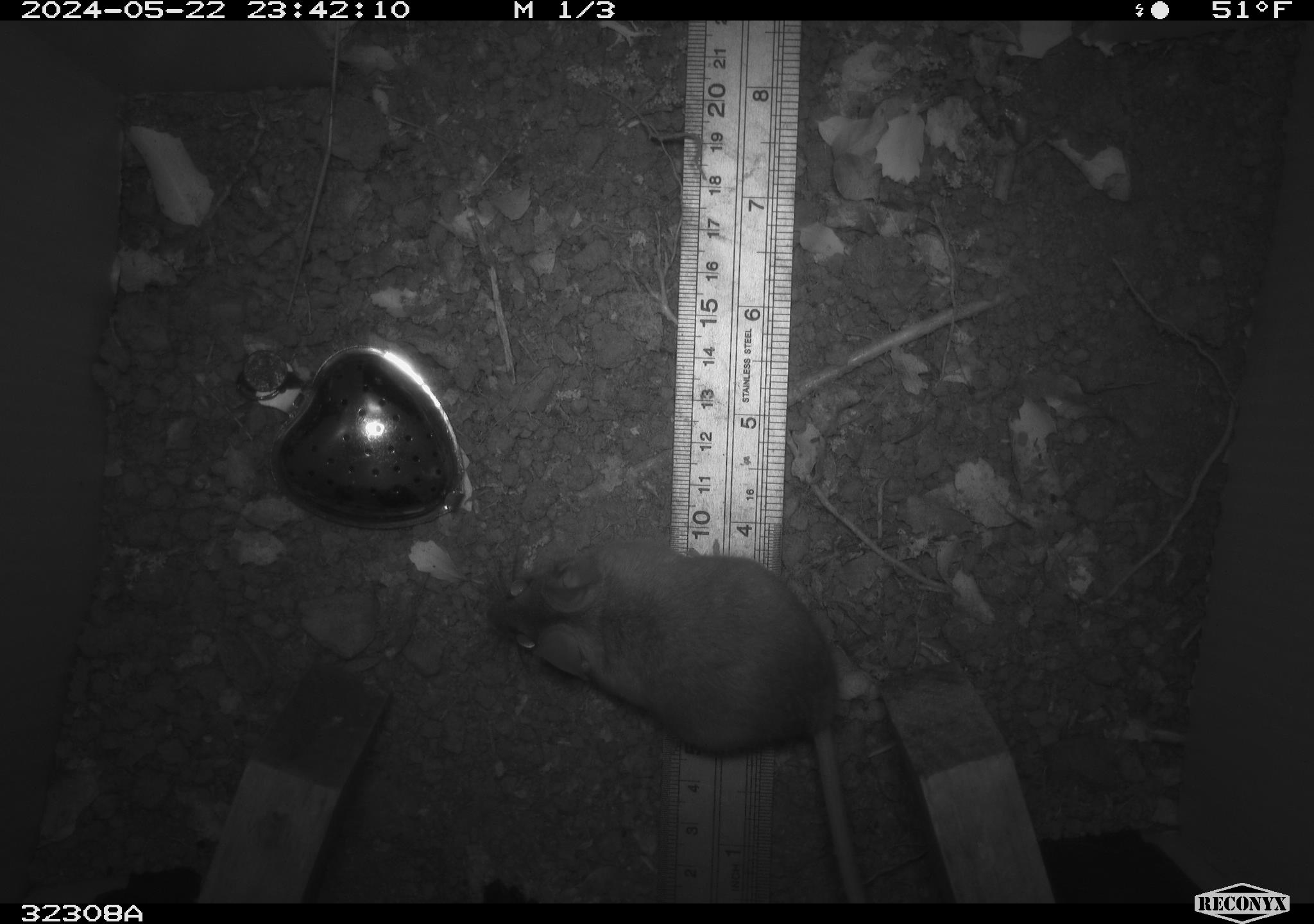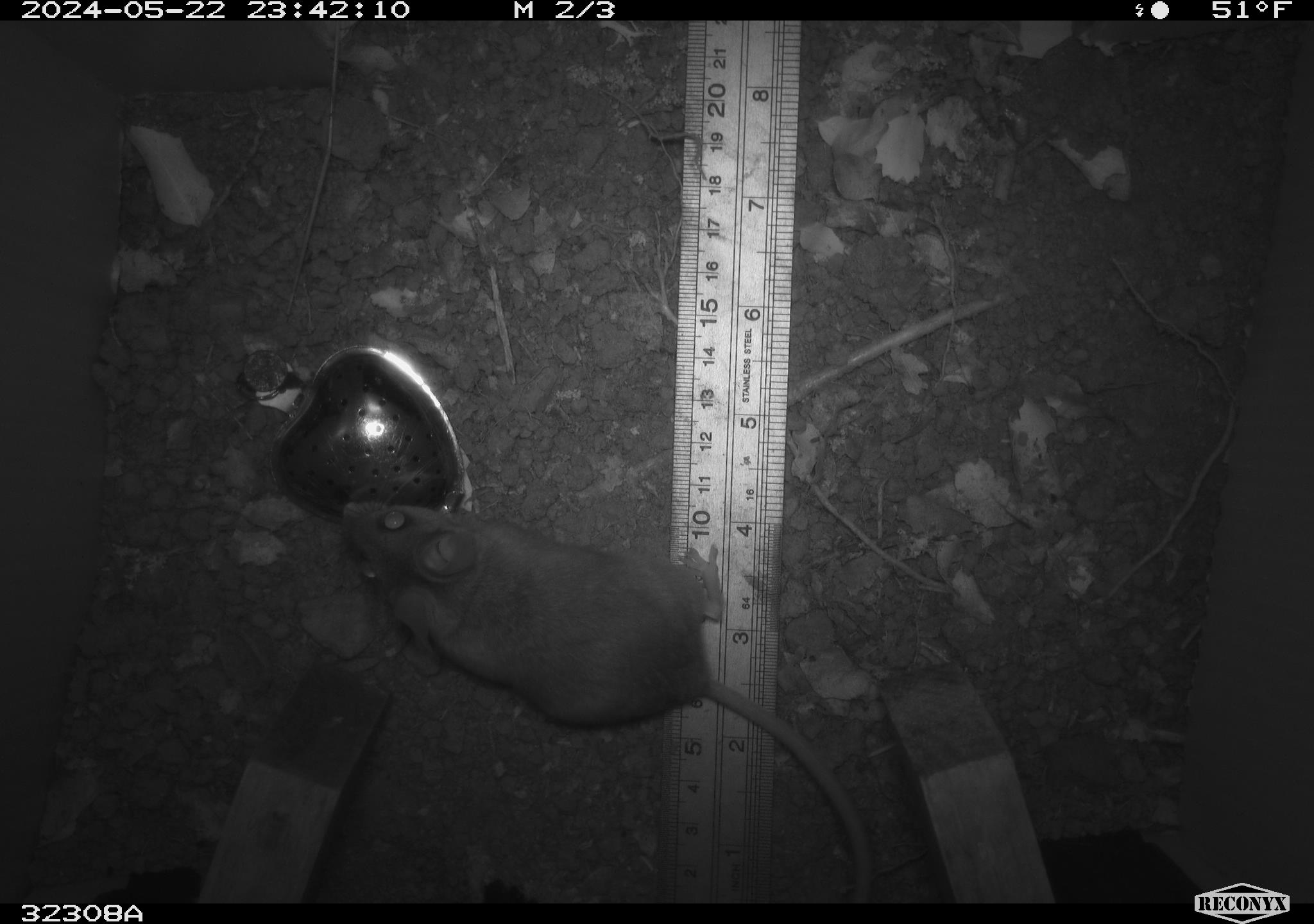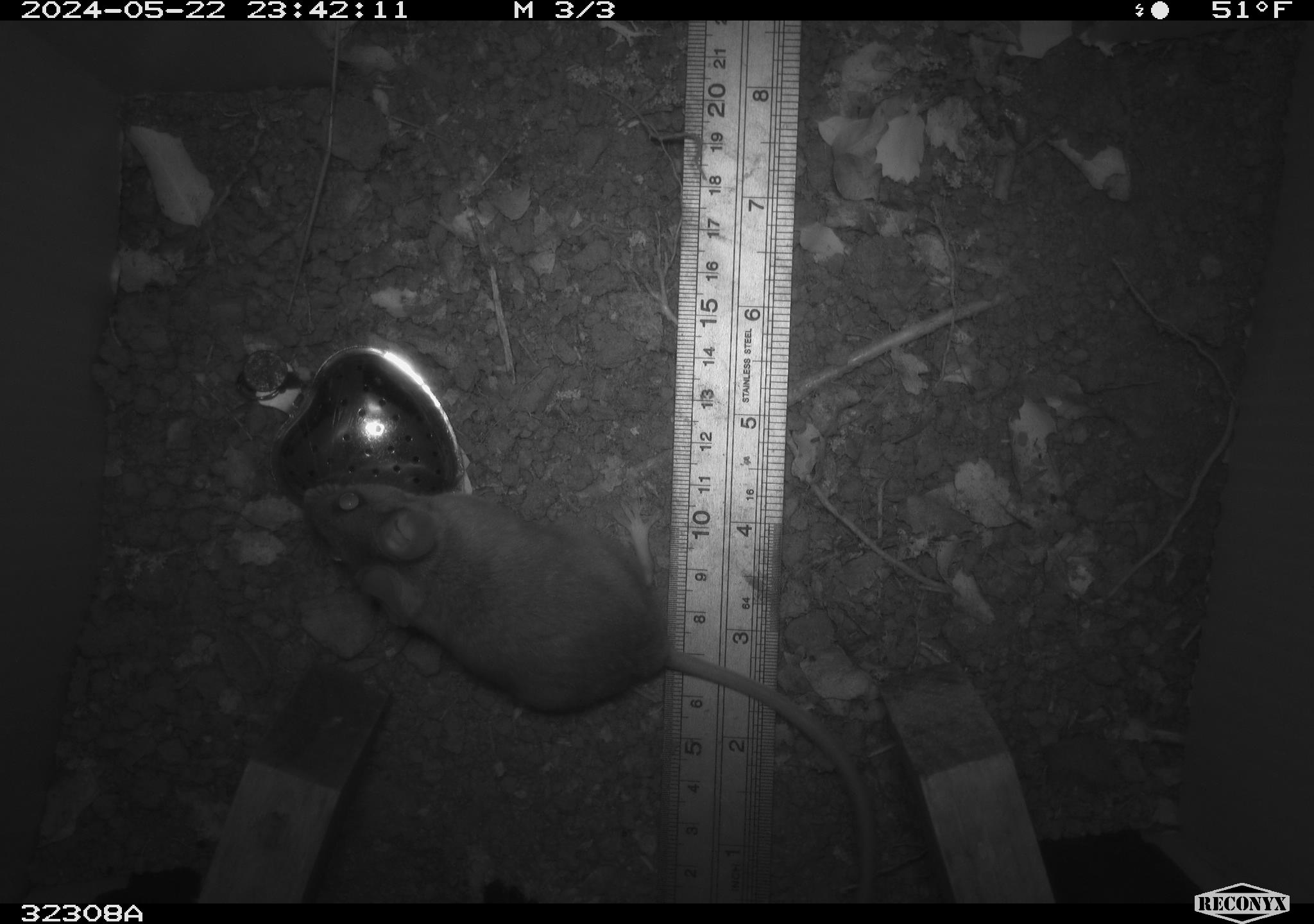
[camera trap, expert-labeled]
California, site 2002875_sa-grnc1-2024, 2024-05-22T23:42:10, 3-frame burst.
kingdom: Animalia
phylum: Chordata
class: Mammalia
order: Rodentia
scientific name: Rodentia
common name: rodent